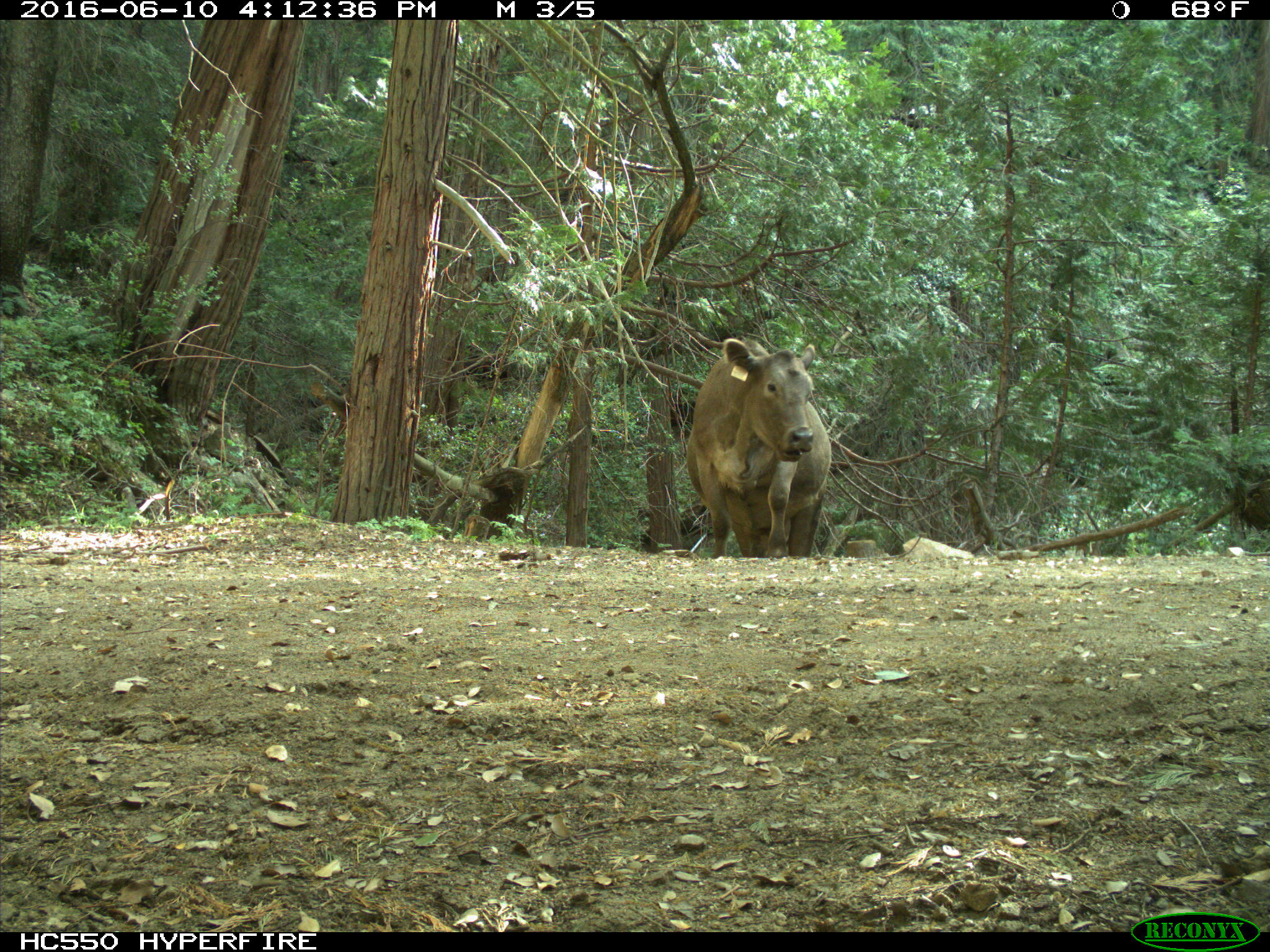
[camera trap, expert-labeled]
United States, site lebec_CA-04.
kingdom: Animalia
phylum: Chordata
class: Mammalia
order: Artiodactyla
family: Bovidae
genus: Bos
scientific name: Bos taurus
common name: domestic cow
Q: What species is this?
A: Bos taurus (domestic cow).